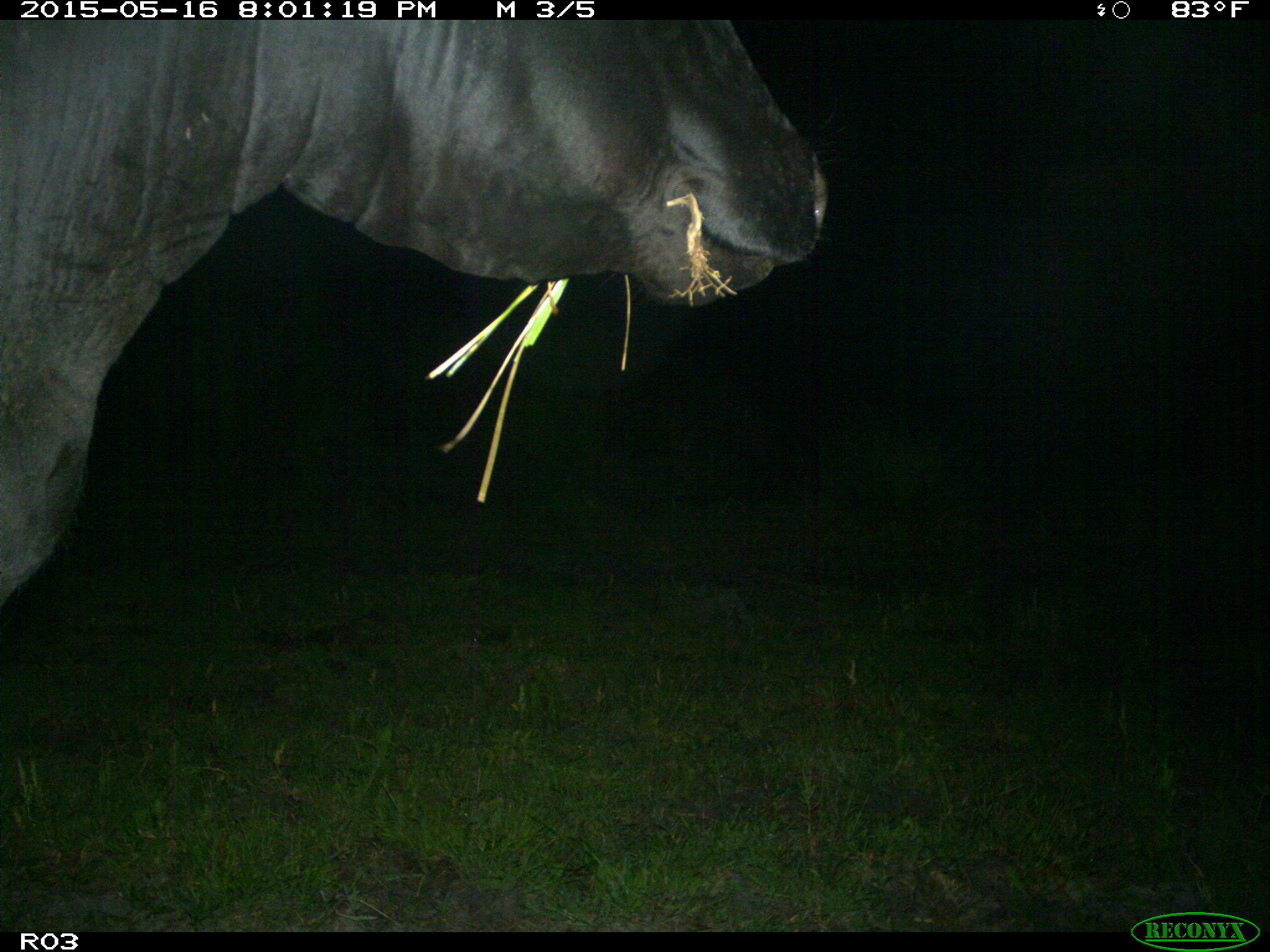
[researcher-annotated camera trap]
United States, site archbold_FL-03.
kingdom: Animalia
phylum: Chordata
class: Mammalia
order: Artiodactyla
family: Bovidae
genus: Bos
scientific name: Bos taurus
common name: domestic cow